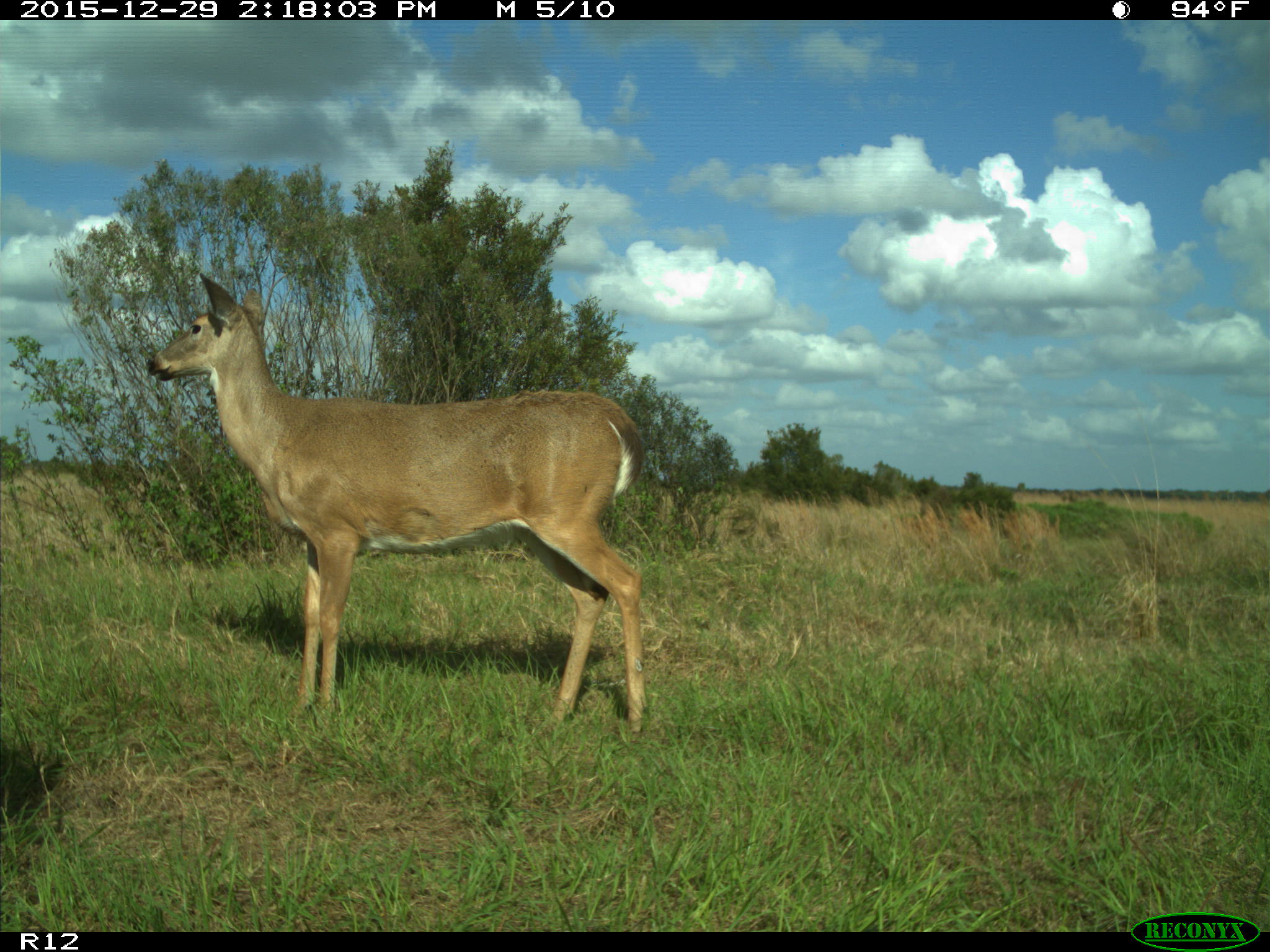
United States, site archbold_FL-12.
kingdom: Animalia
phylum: Chordata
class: Mammalia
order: Artiodactyla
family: Cervidae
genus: Odocoileus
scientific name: Odocoileus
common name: deer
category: unidentified deer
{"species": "unidentified deer (deer) (Odocoileus)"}